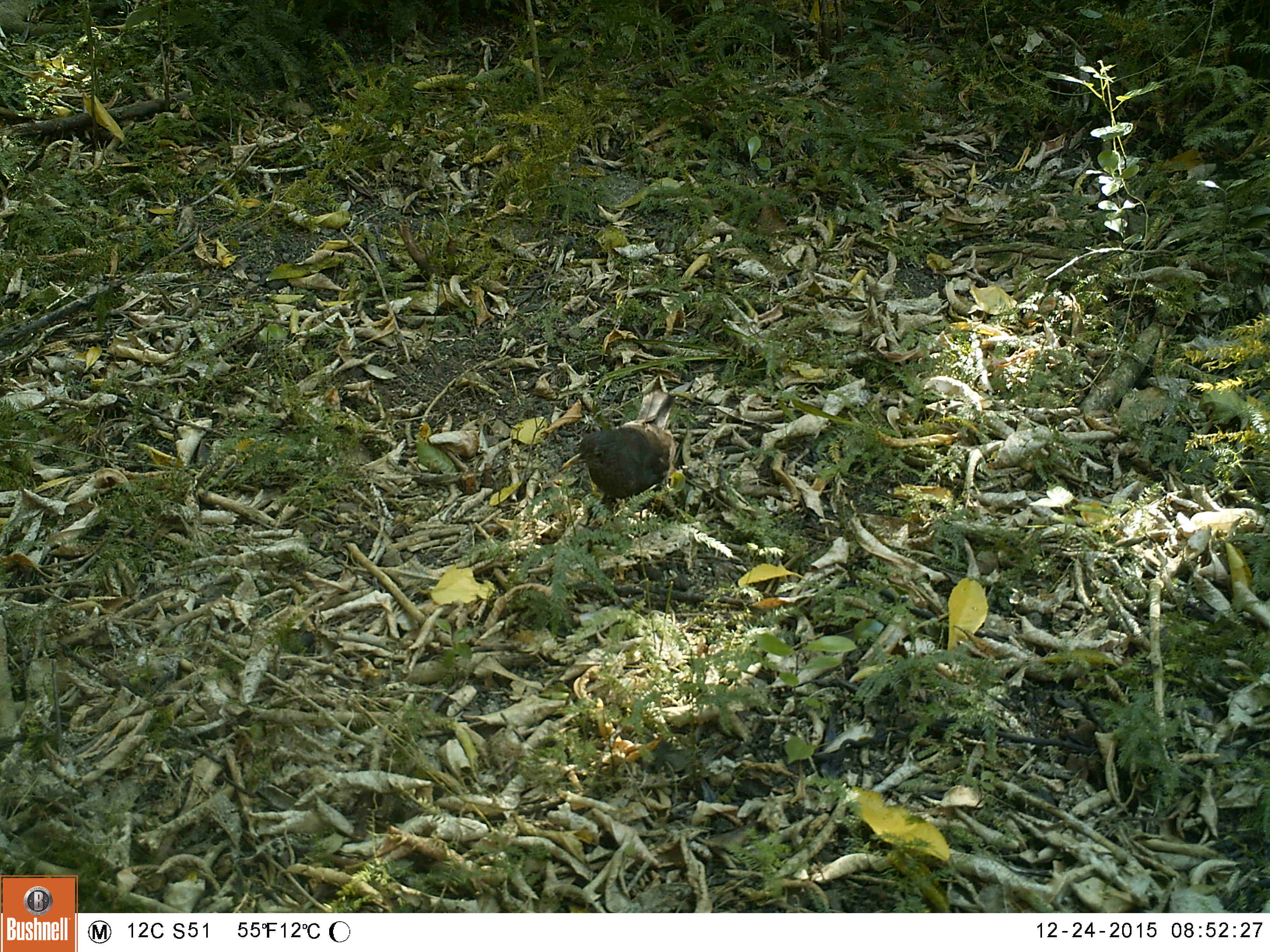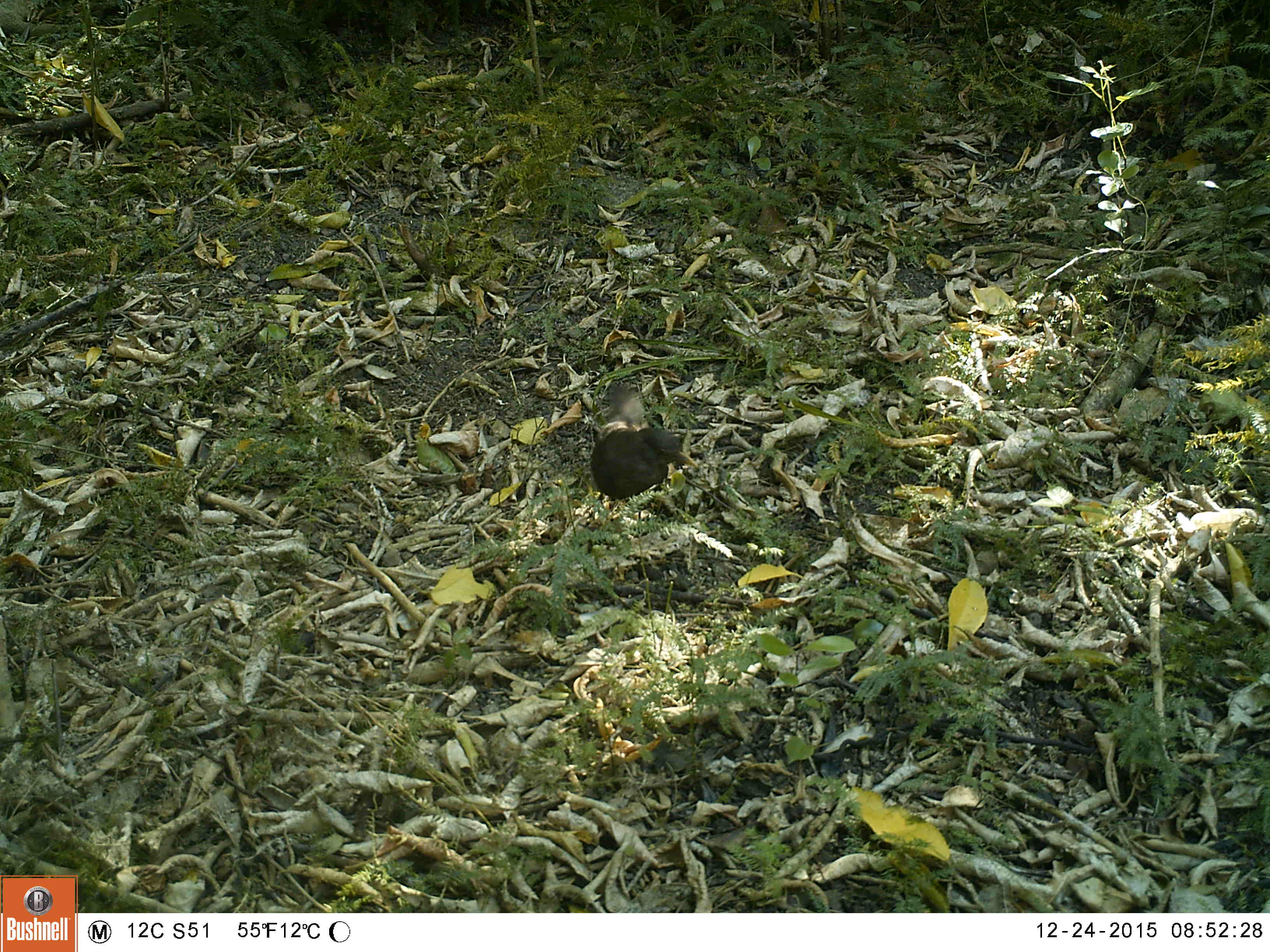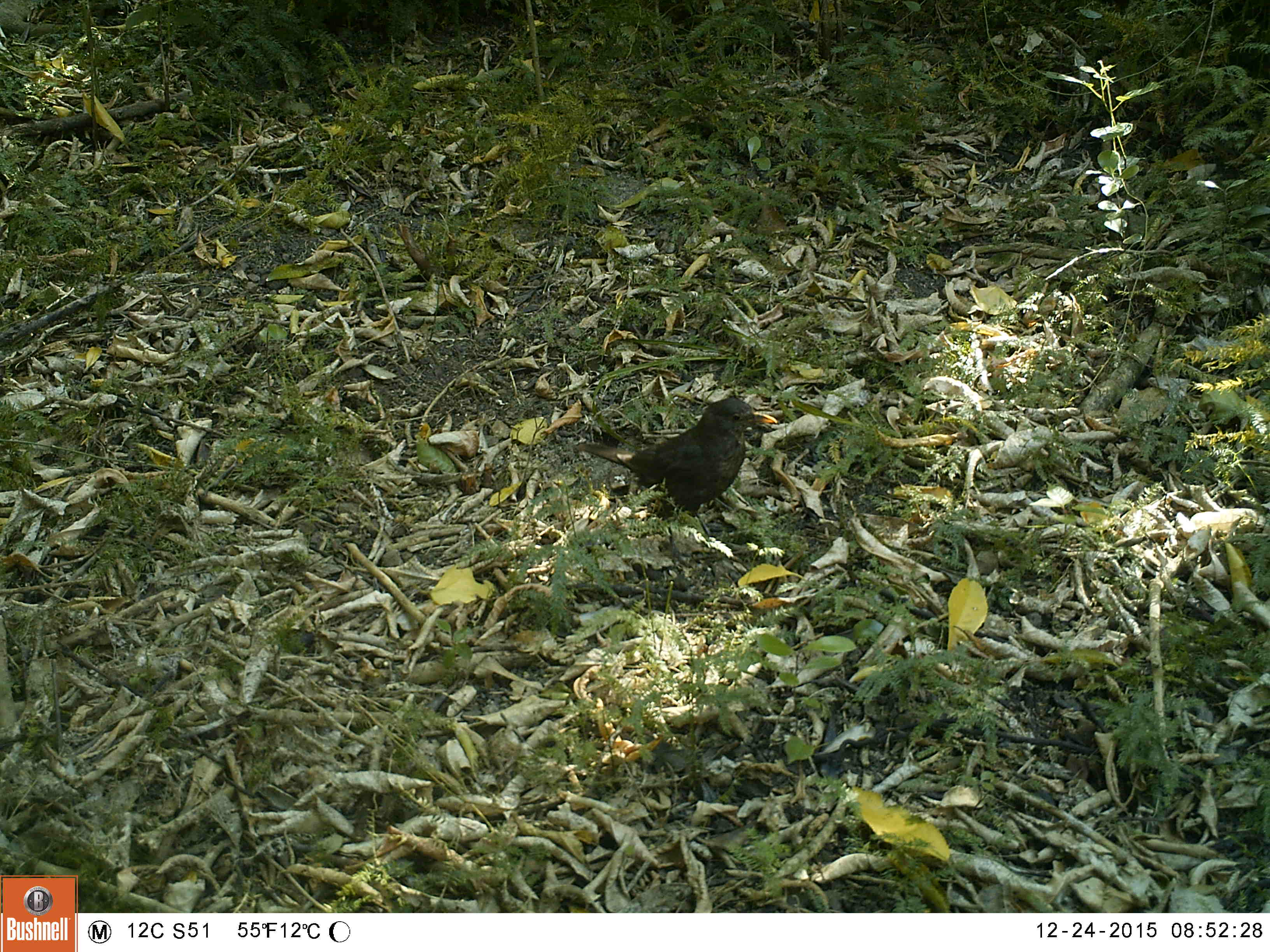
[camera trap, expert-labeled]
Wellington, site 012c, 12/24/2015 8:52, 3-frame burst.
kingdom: Animalia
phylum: Chordata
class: Aves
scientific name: Aves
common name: bird